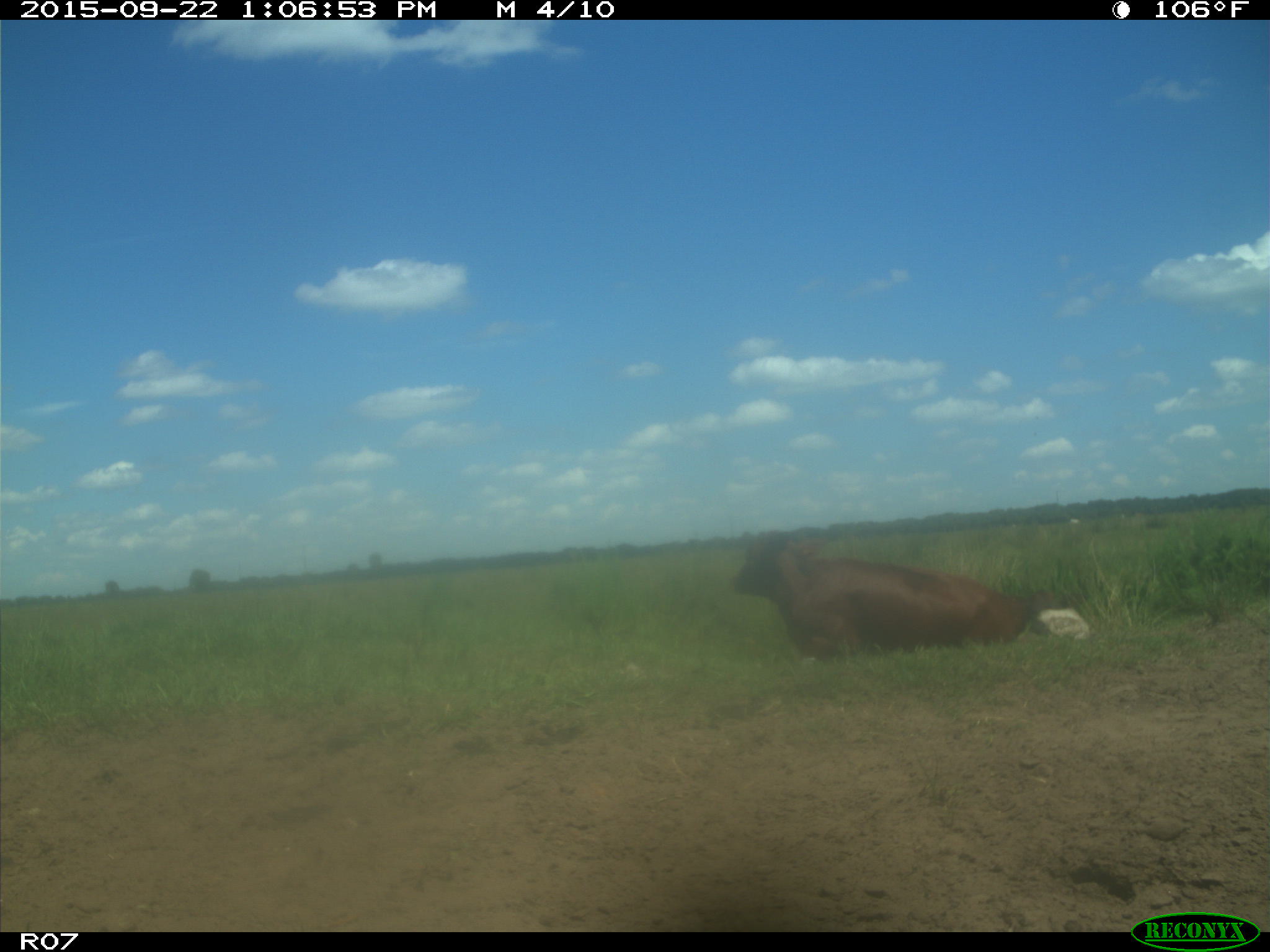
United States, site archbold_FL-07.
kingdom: Animalia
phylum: Chordata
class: Mammalia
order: Artiodactyla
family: Bovidae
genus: Bos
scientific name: Bos taurus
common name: domestic cow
Bos taurus (domestic cow).